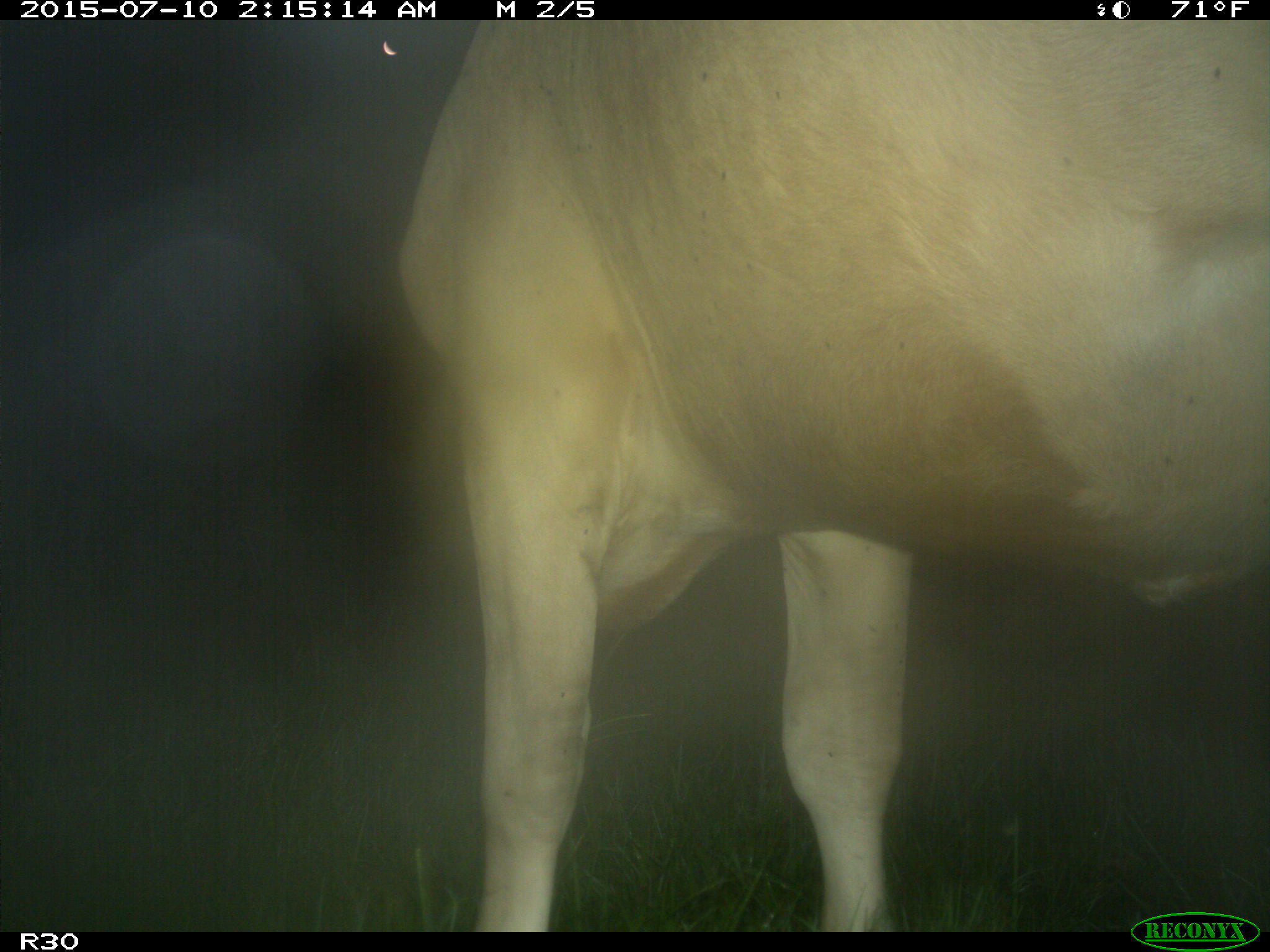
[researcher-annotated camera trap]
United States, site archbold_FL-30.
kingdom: Animalia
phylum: Chordata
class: Mammalia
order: Artiodactyla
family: Bovidae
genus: Bos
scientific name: Bos taurus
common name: domestic cow